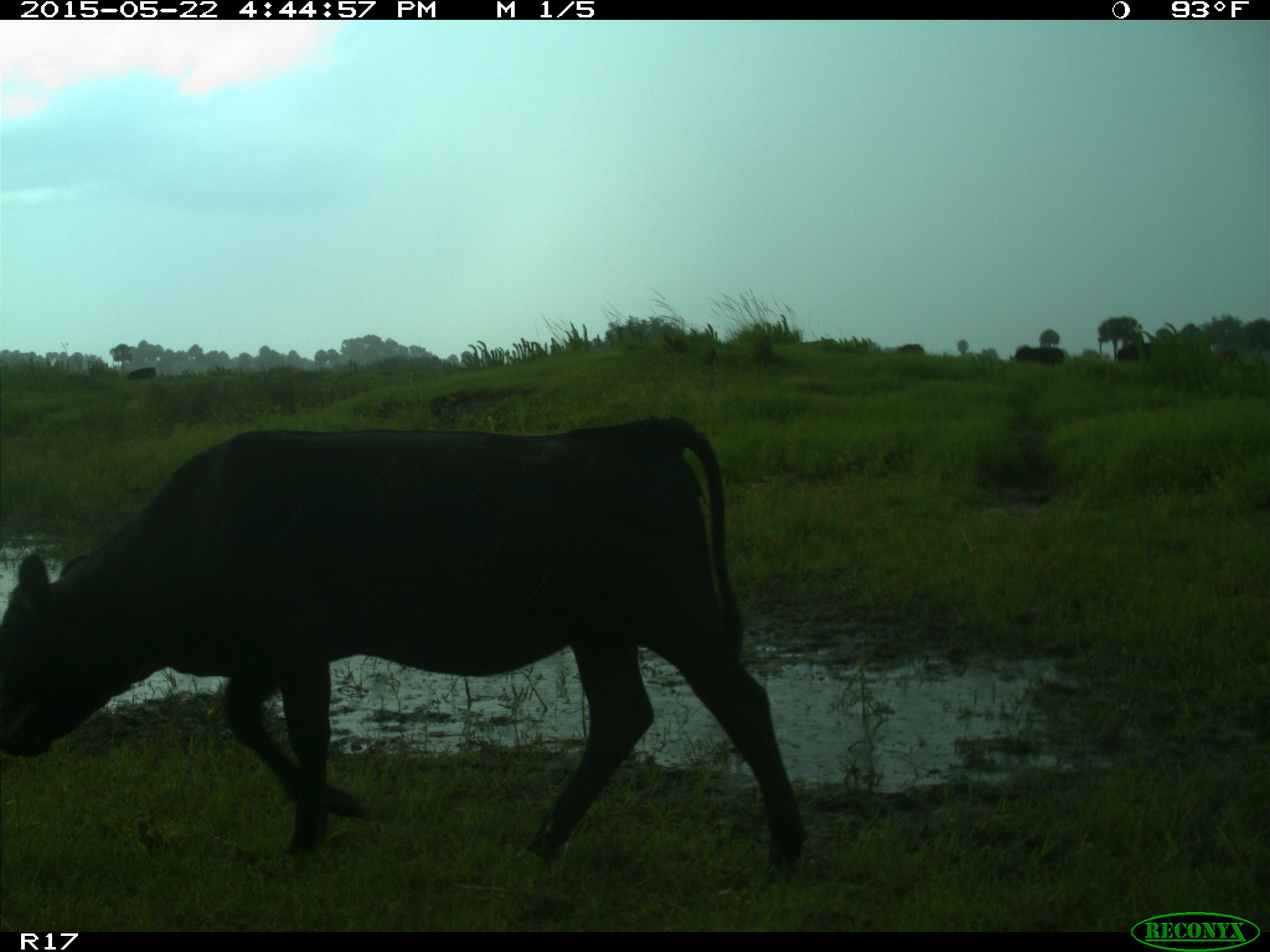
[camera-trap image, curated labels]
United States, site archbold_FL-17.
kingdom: Animalia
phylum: Chordata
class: Mammalia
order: Artiodactyla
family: Bovidae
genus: Bos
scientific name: Bos taurus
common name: domestic cow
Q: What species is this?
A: Bos taurus (domestic cow).